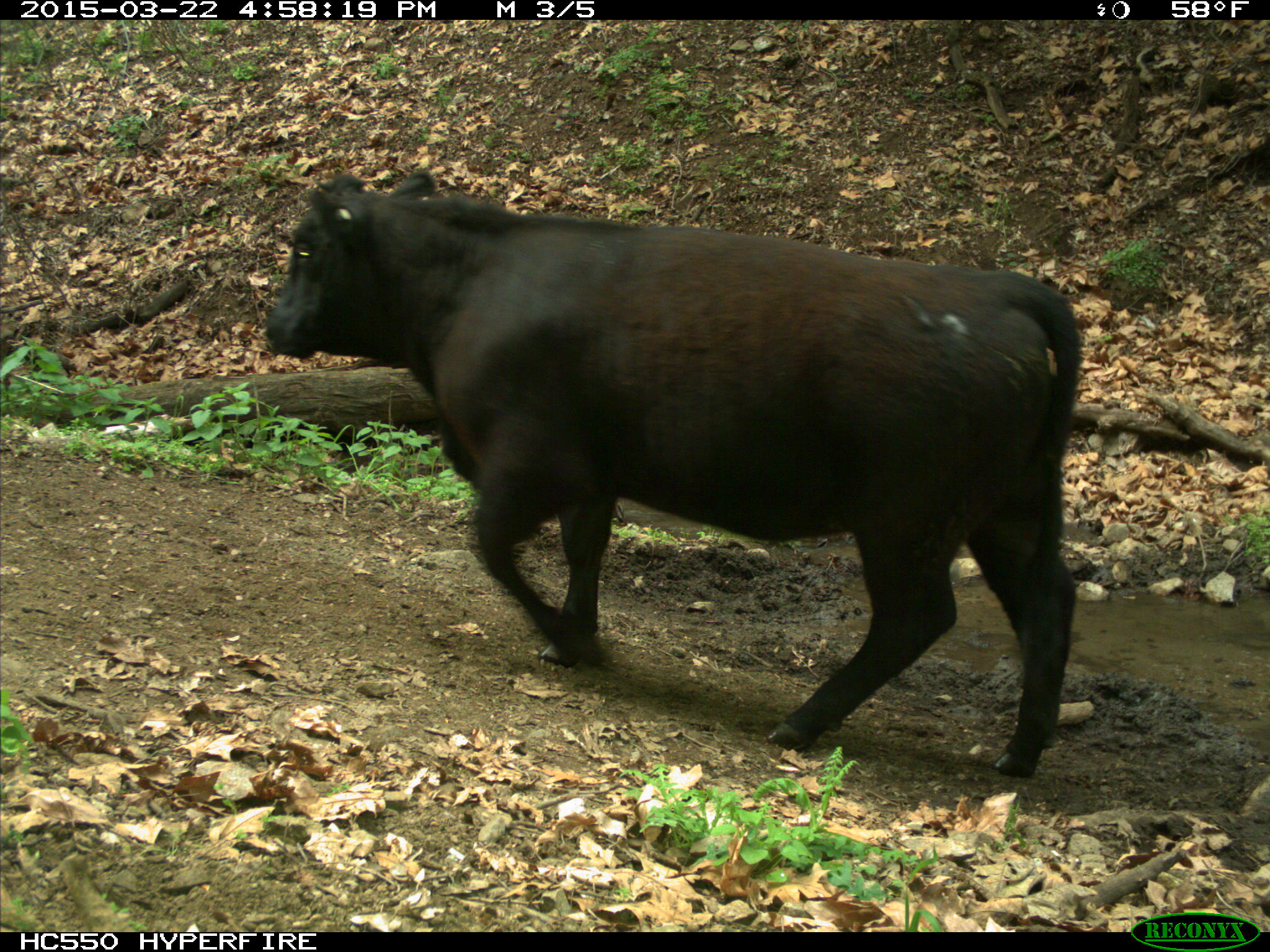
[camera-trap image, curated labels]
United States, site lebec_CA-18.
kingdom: Animalia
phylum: Chordata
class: Mammalia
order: Artiodactyla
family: Bovidae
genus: Bos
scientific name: Bos taurus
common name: domestic cow